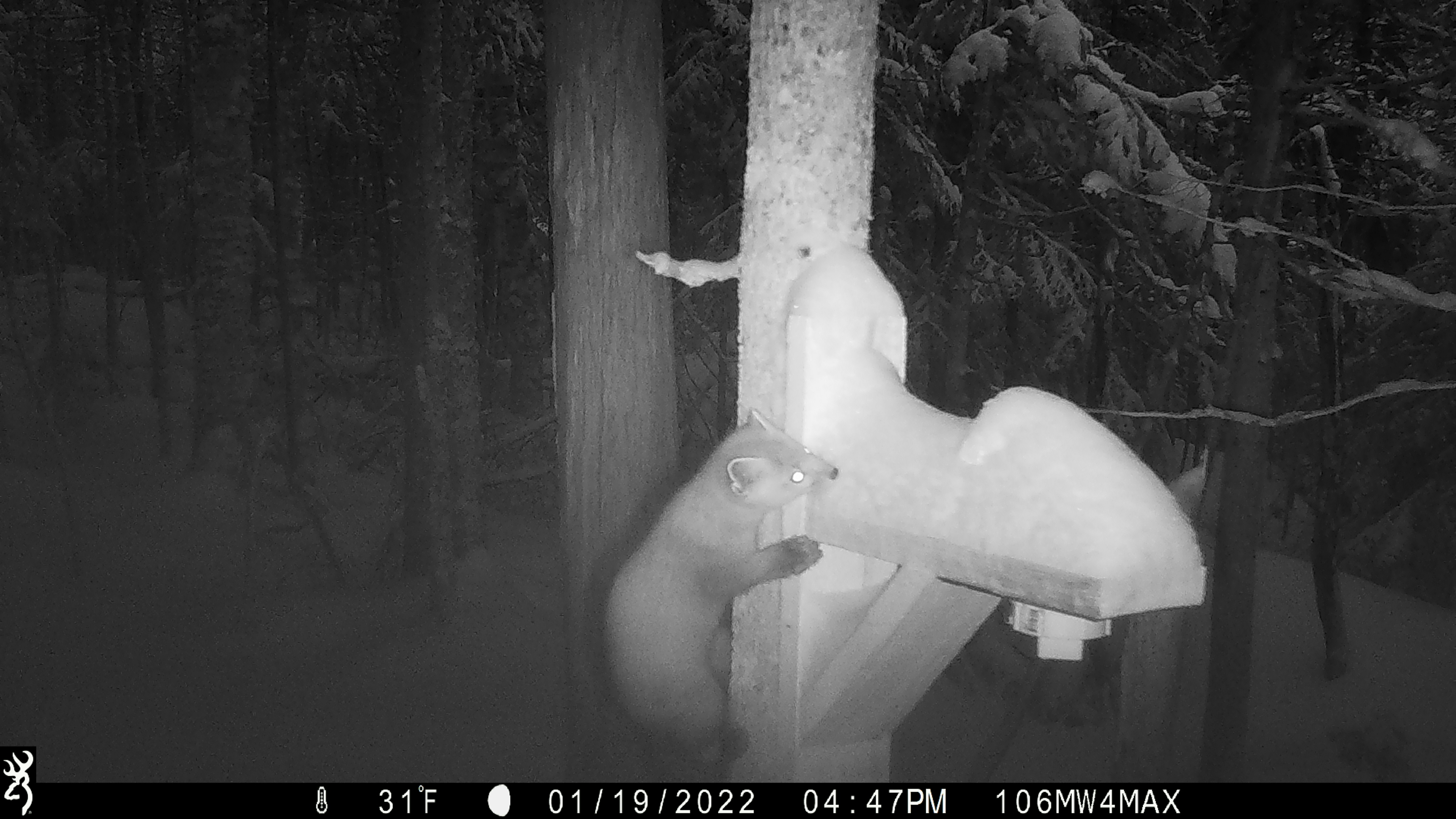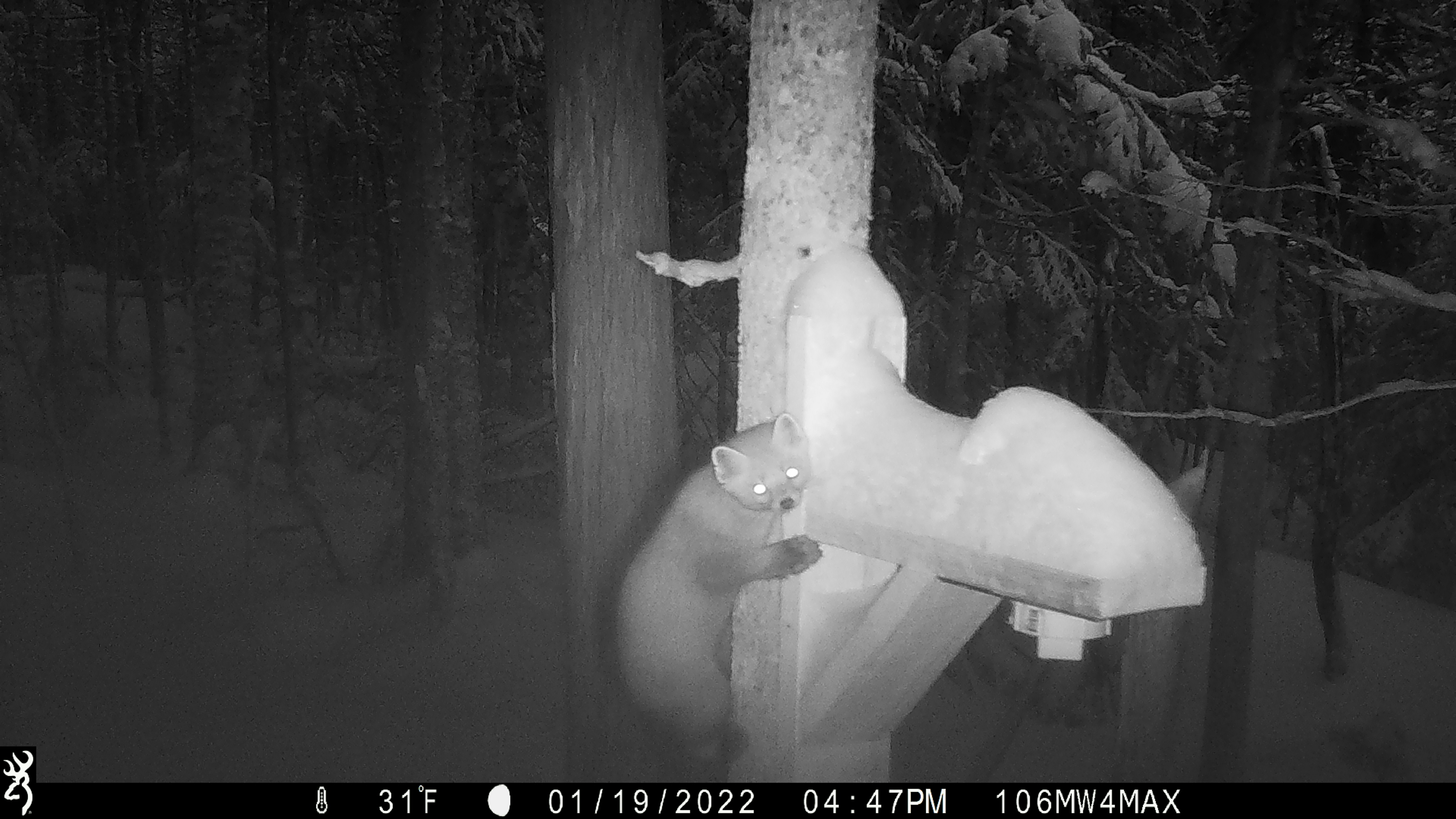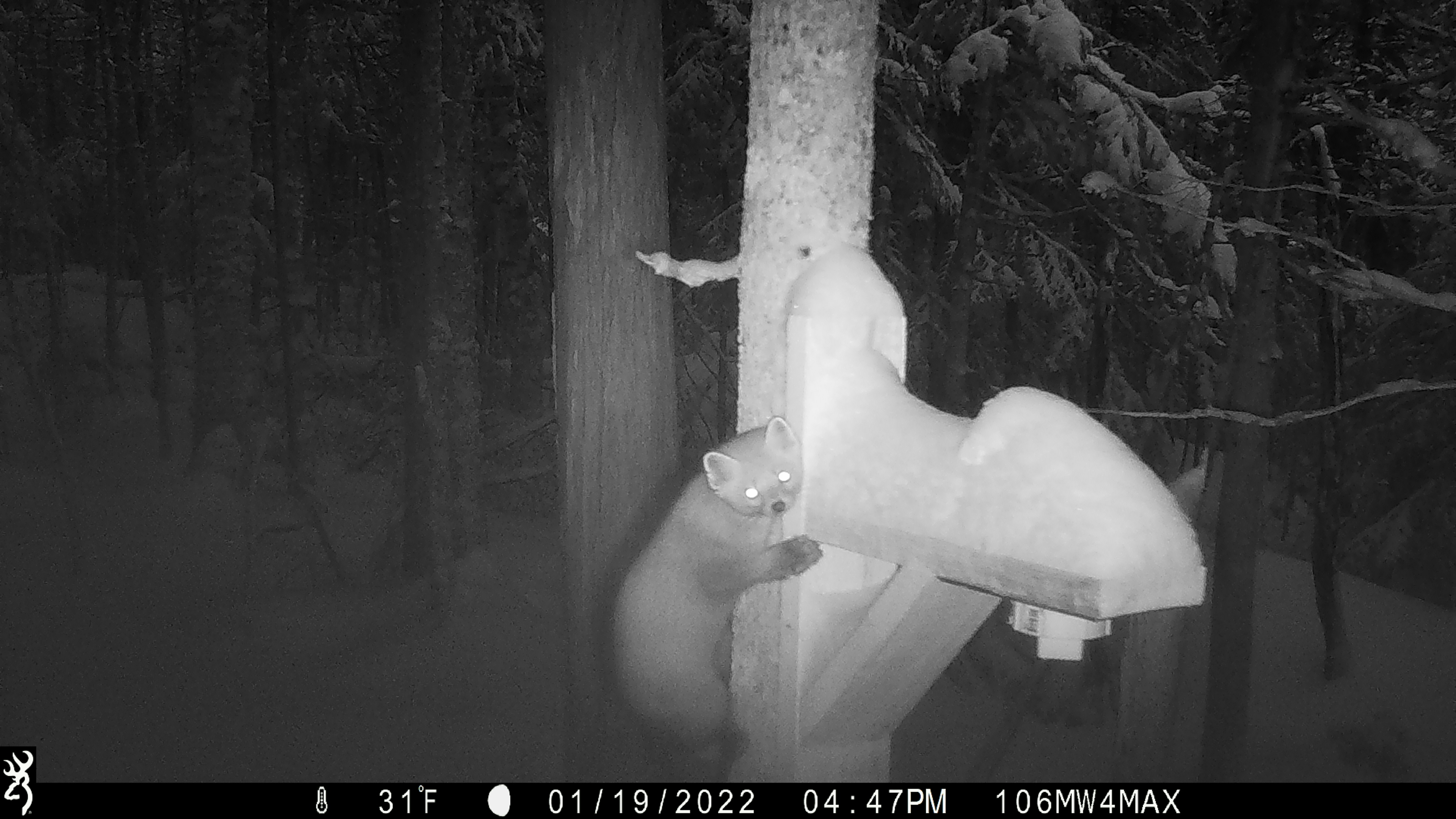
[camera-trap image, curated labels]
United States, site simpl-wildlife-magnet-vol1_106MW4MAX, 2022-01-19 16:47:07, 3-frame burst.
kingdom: Animalia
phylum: Chordata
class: Mammalia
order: Carnivora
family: Mustelidae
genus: Martes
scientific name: Martes americana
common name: american marten